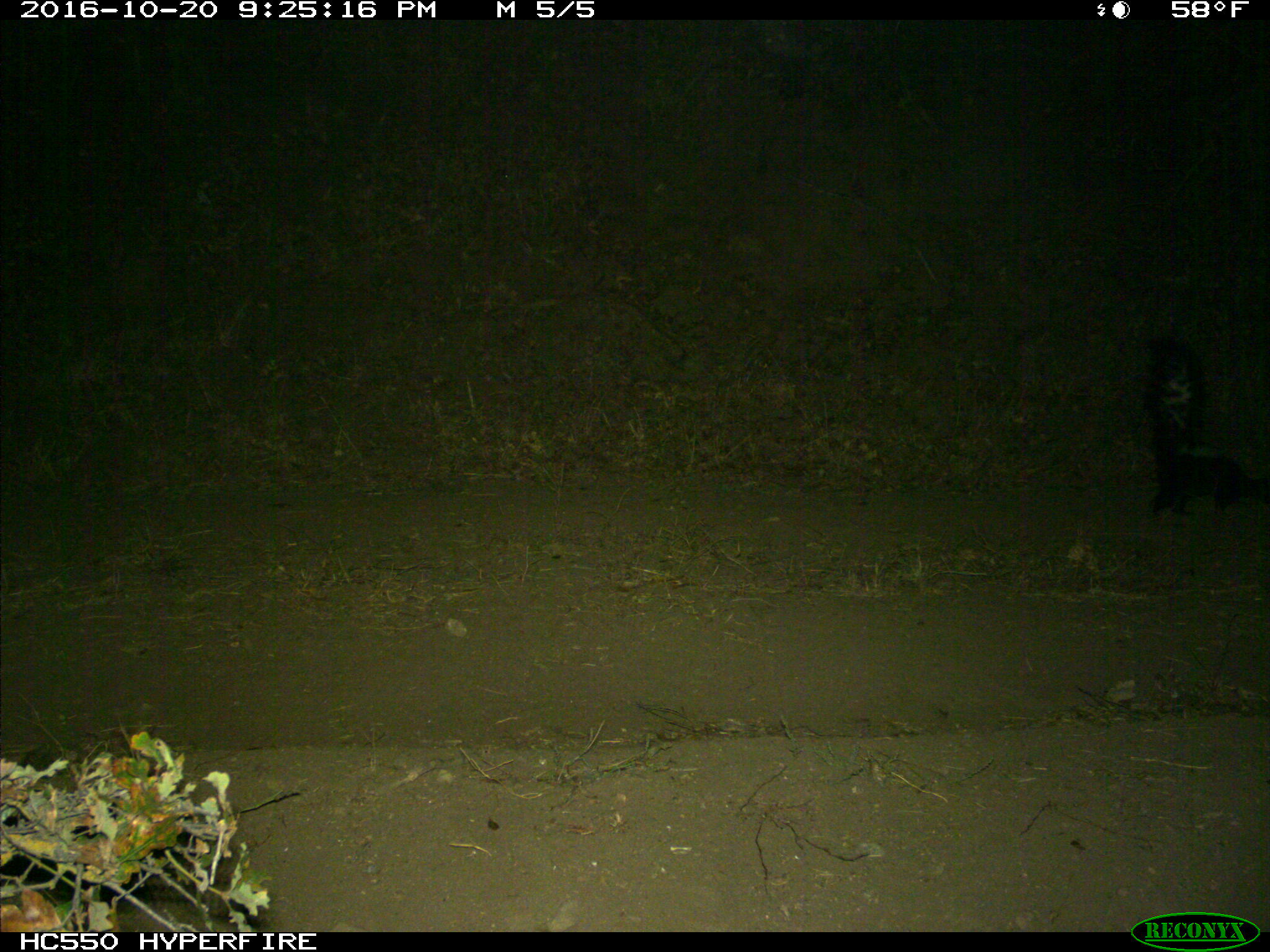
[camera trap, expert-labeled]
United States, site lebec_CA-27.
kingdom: Animalia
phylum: Chordata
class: Mammalia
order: Carnivora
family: Mephitidae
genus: Mephitis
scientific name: Mephitis mephitis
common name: striped skunk